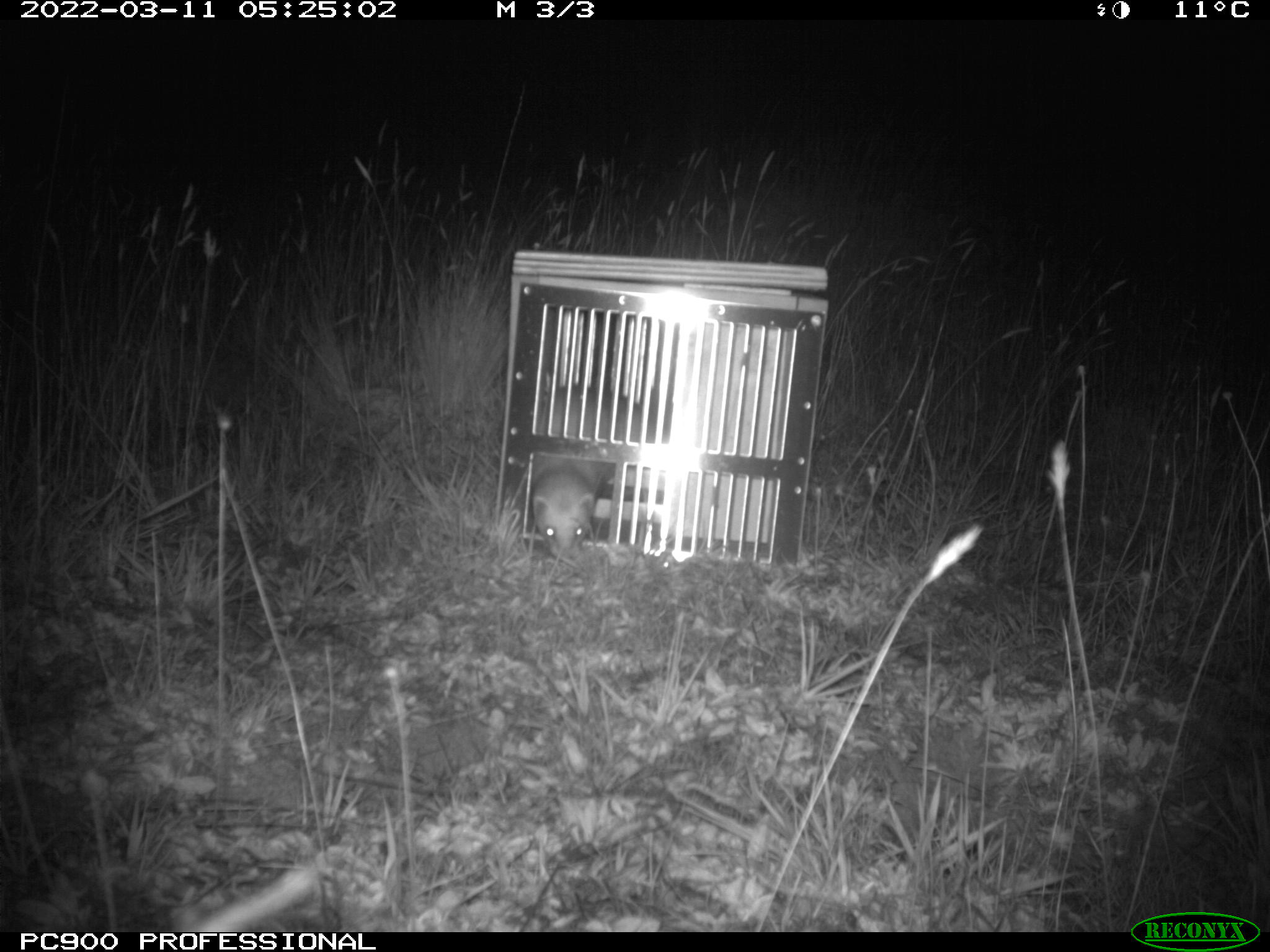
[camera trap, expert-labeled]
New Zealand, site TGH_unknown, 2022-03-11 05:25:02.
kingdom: Animalia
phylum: Chordata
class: Mammalia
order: Carnivora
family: Mustelidae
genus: Mustela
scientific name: Mustela furo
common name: ferret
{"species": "ferret (Mustela furo)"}